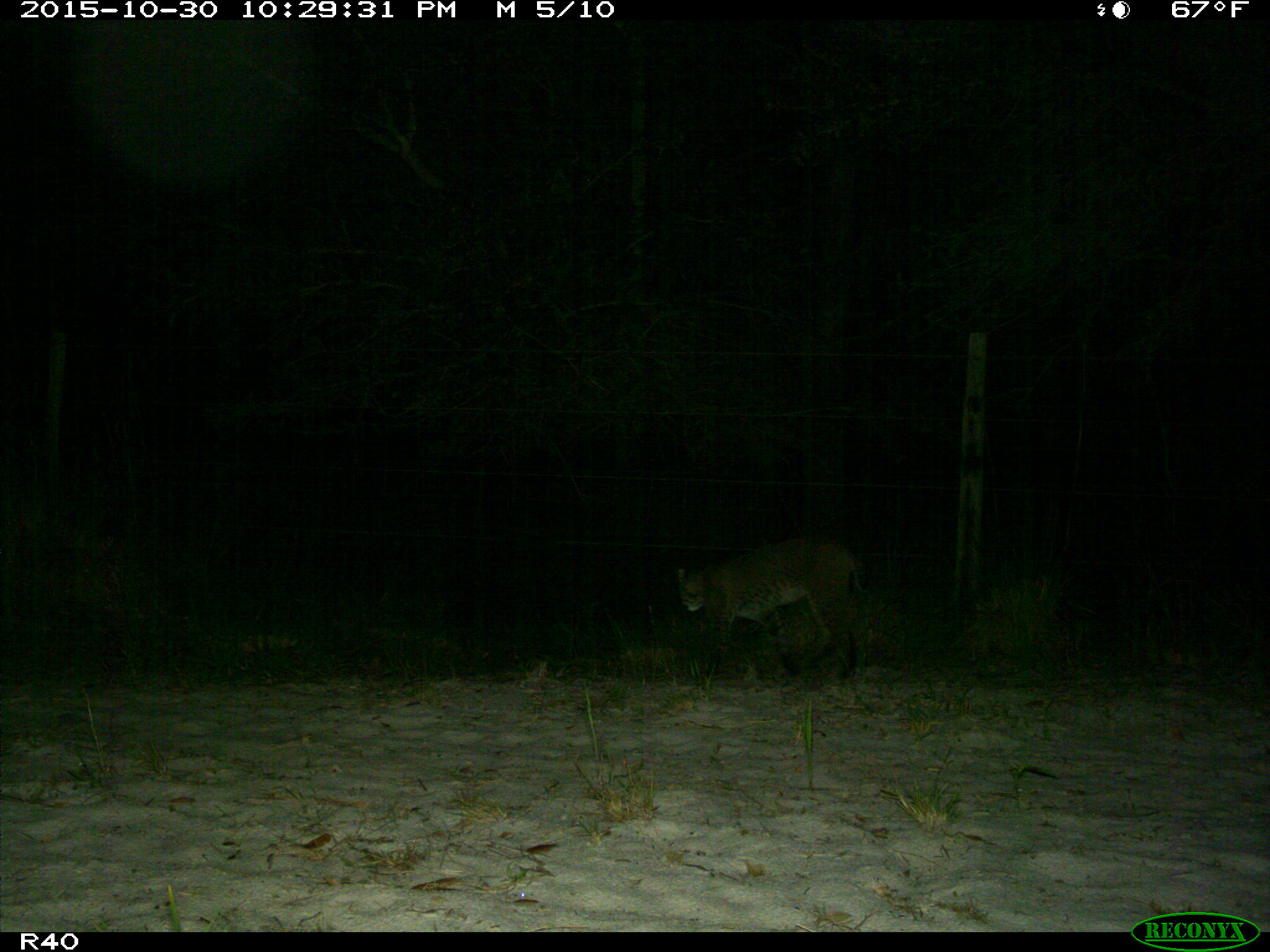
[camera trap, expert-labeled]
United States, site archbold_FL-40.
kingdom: Animalia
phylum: Chordata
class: Mammalia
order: Carnivora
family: Felidae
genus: Lynx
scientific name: Lynx rufus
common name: bobcat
Lynx rufus (bobcat).